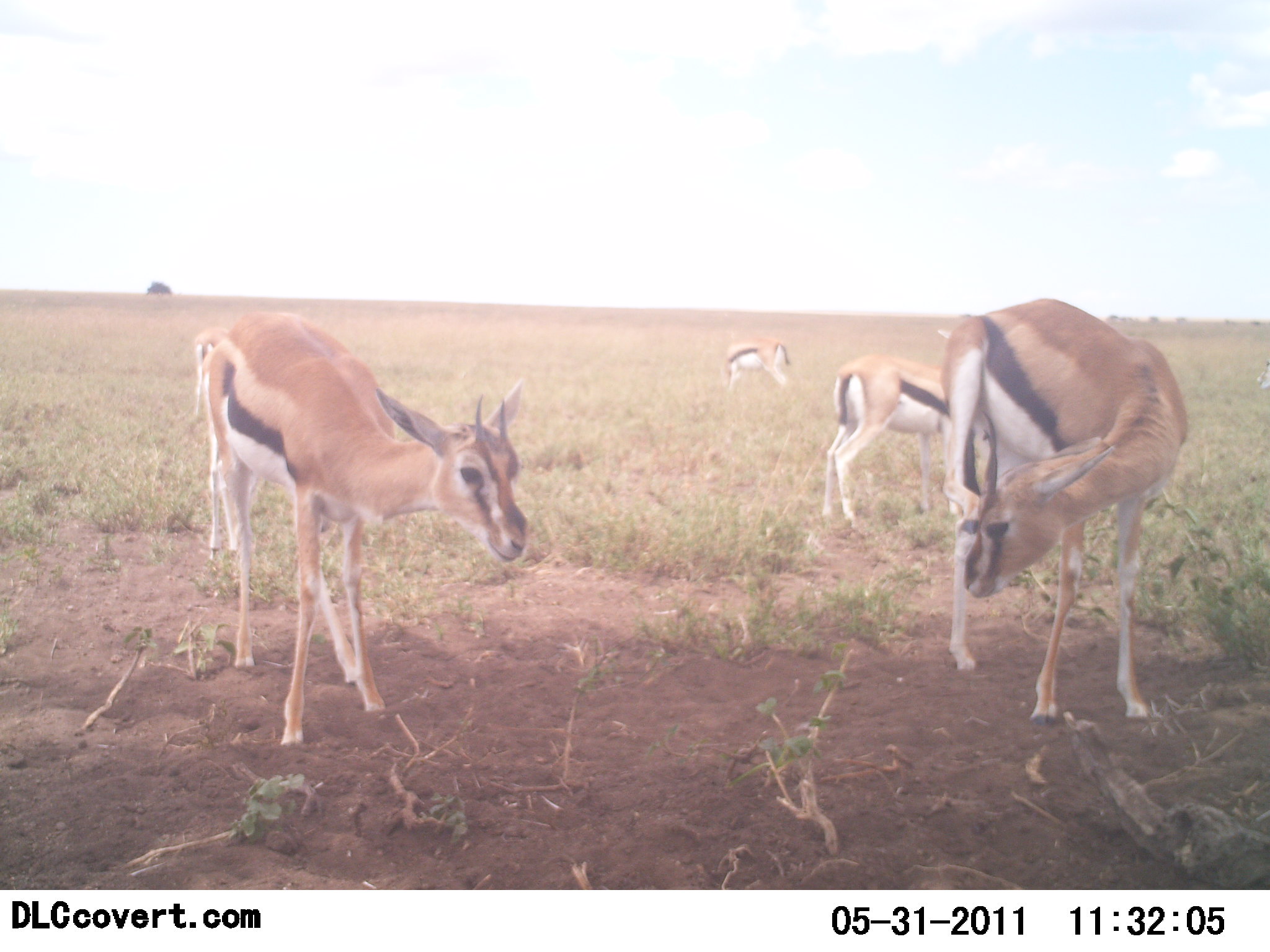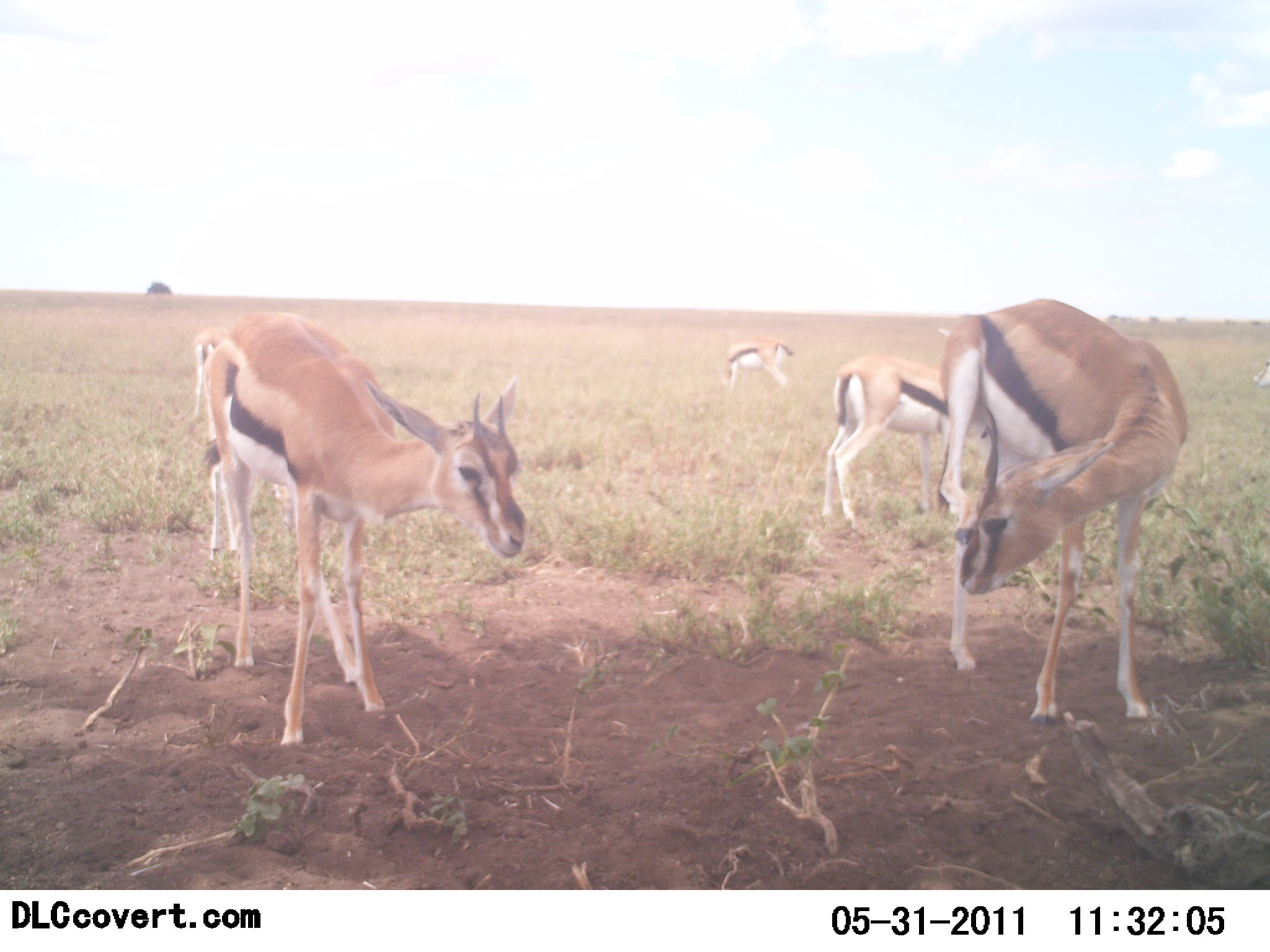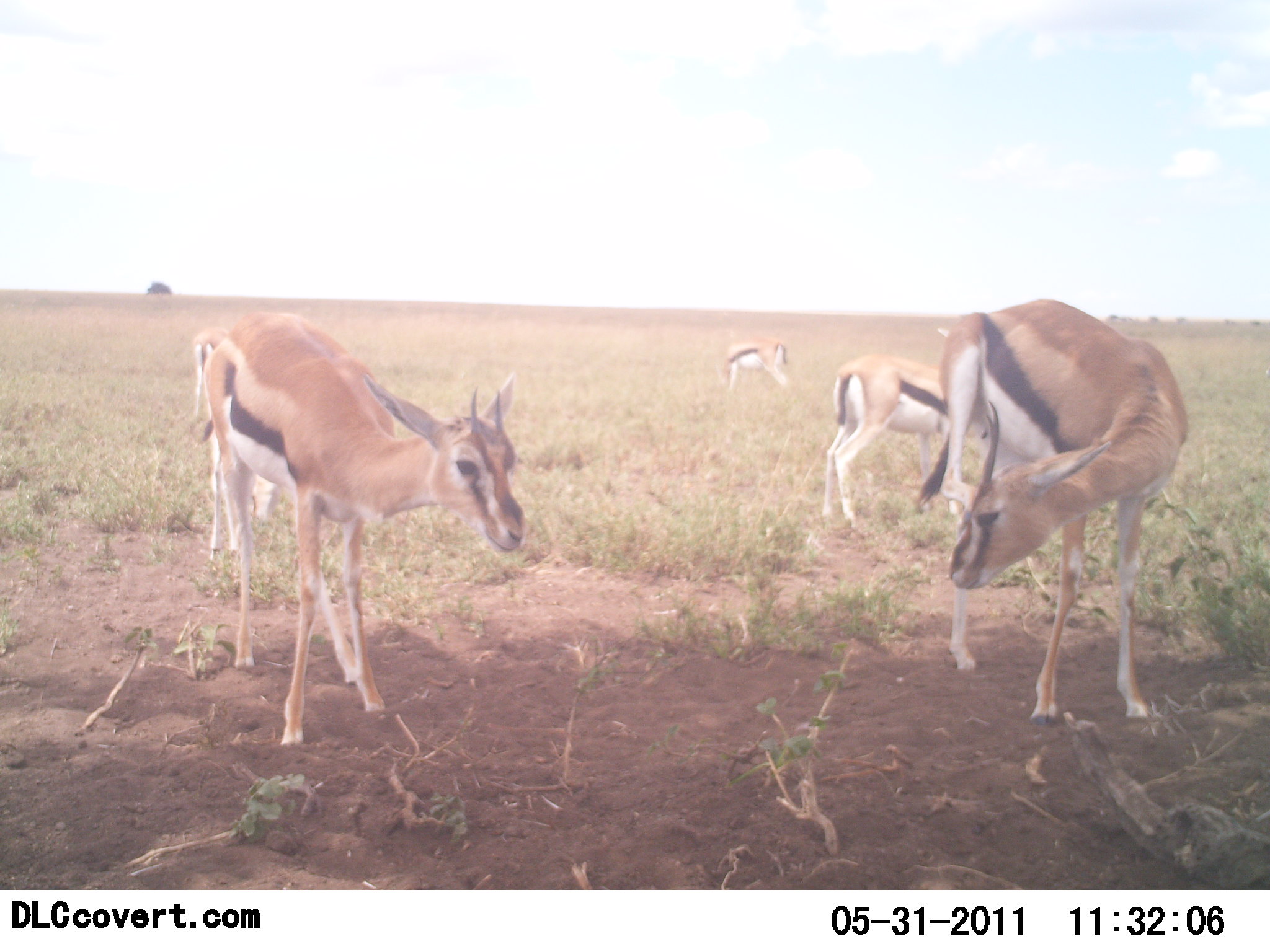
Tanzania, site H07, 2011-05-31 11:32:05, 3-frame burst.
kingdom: Animalia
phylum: Chordata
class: Mammalia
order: Artiodactyla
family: Bovidae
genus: Eudorcas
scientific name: Eudorcas thomsonii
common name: thomson's gazelle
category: gazellethomsons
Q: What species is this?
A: Gazellethomsons (thomson's gazelle) (Eudorcas thomsonii).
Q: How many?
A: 5.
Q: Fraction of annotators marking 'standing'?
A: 91%.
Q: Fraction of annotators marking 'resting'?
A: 0%.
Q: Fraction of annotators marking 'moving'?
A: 0%.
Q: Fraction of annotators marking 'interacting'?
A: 0%.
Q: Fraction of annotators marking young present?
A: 0%.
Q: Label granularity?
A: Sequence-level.